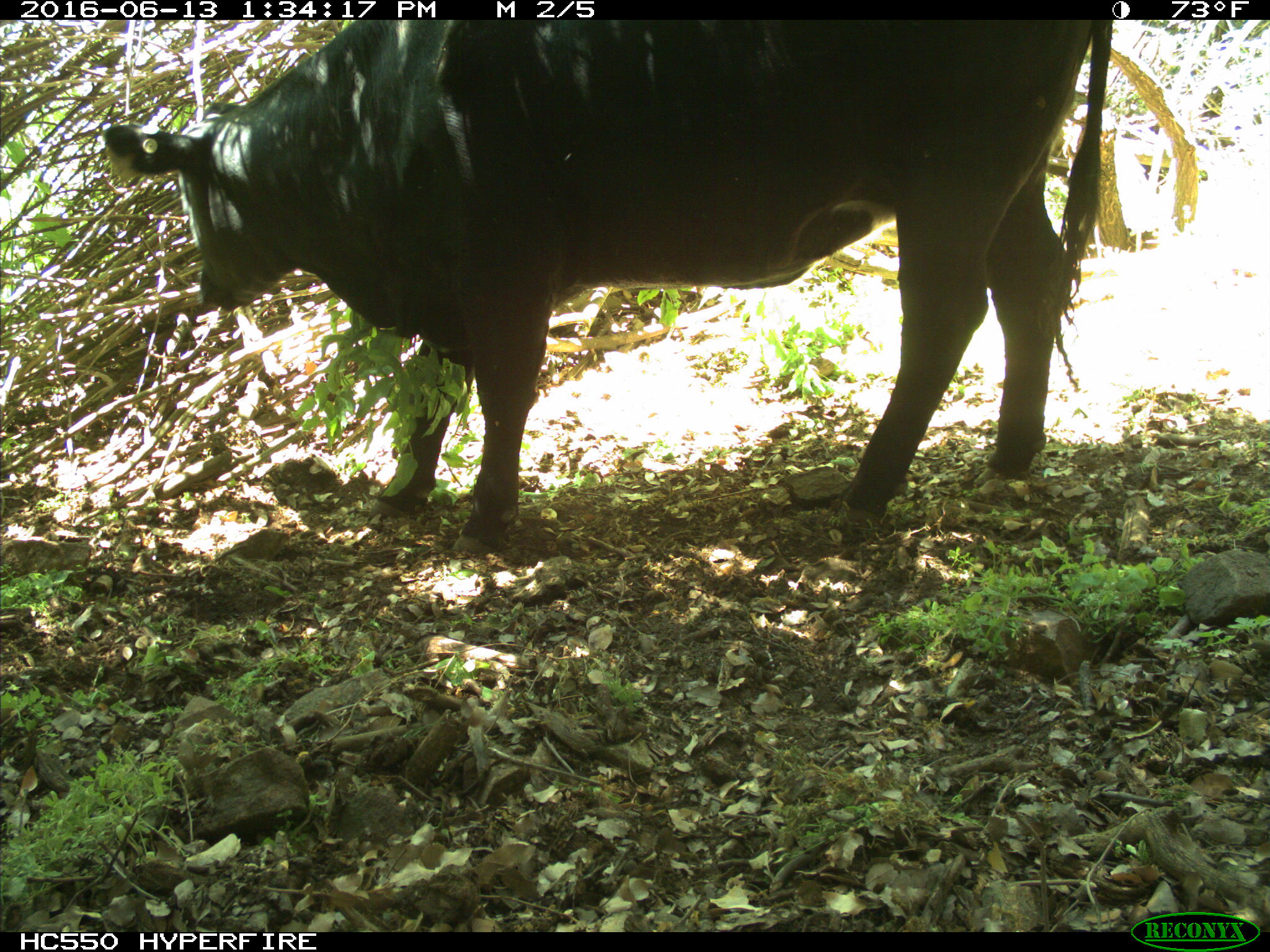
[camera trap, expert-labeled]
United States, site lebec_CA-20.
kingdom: Animalia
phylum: Chordata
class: Mammalia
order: Artiodactyla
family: Bovidae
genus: Bos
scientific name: Bos taurus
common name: domestic cow